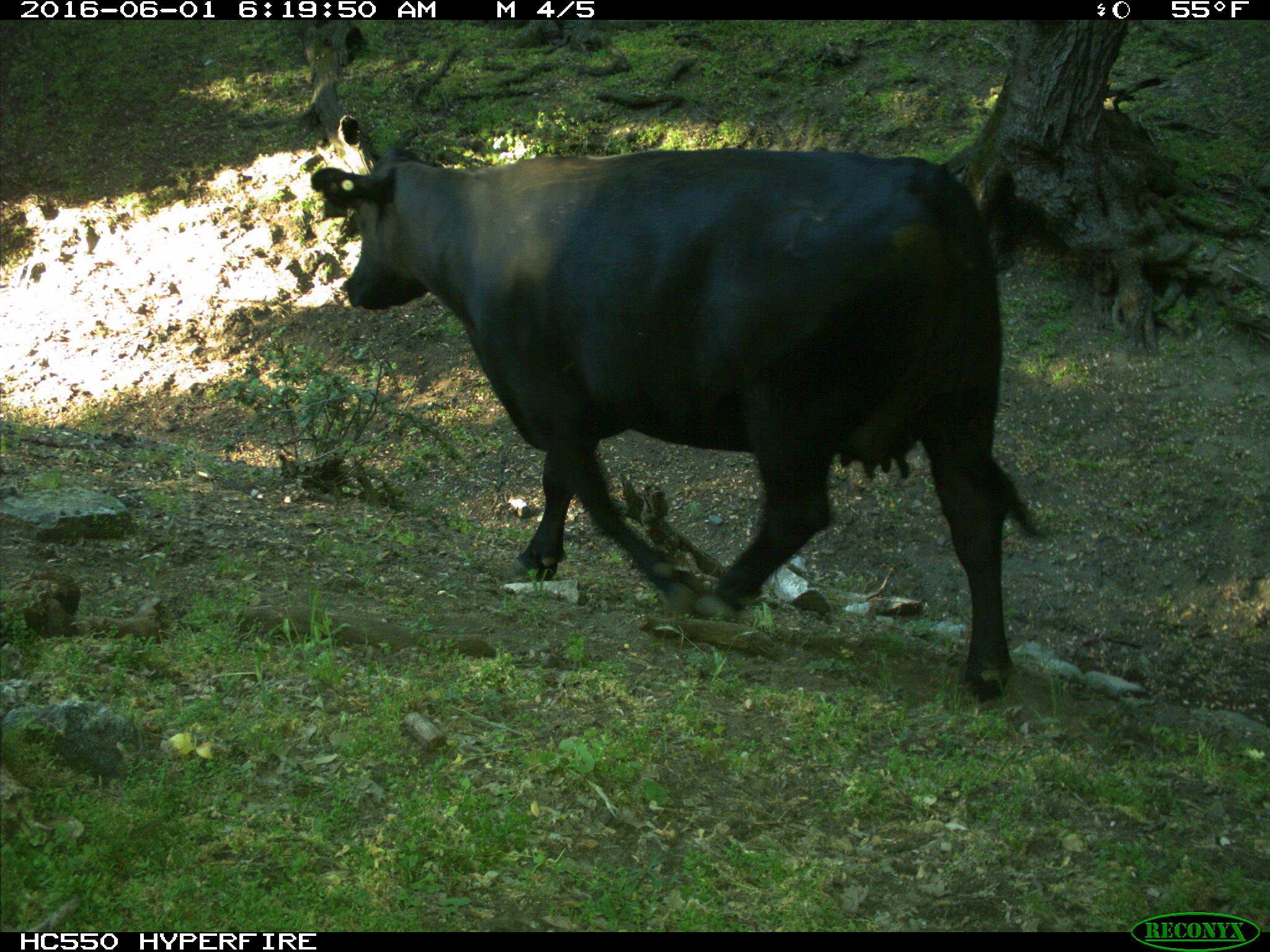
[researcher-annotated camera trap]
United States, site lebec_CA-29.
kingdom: Animalia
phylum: Chordata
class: Mammalia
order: Artiodactyla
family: Bovidae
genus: Bos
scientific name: Bos taurus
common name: domestic cow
Bos taurus (domestic cow).